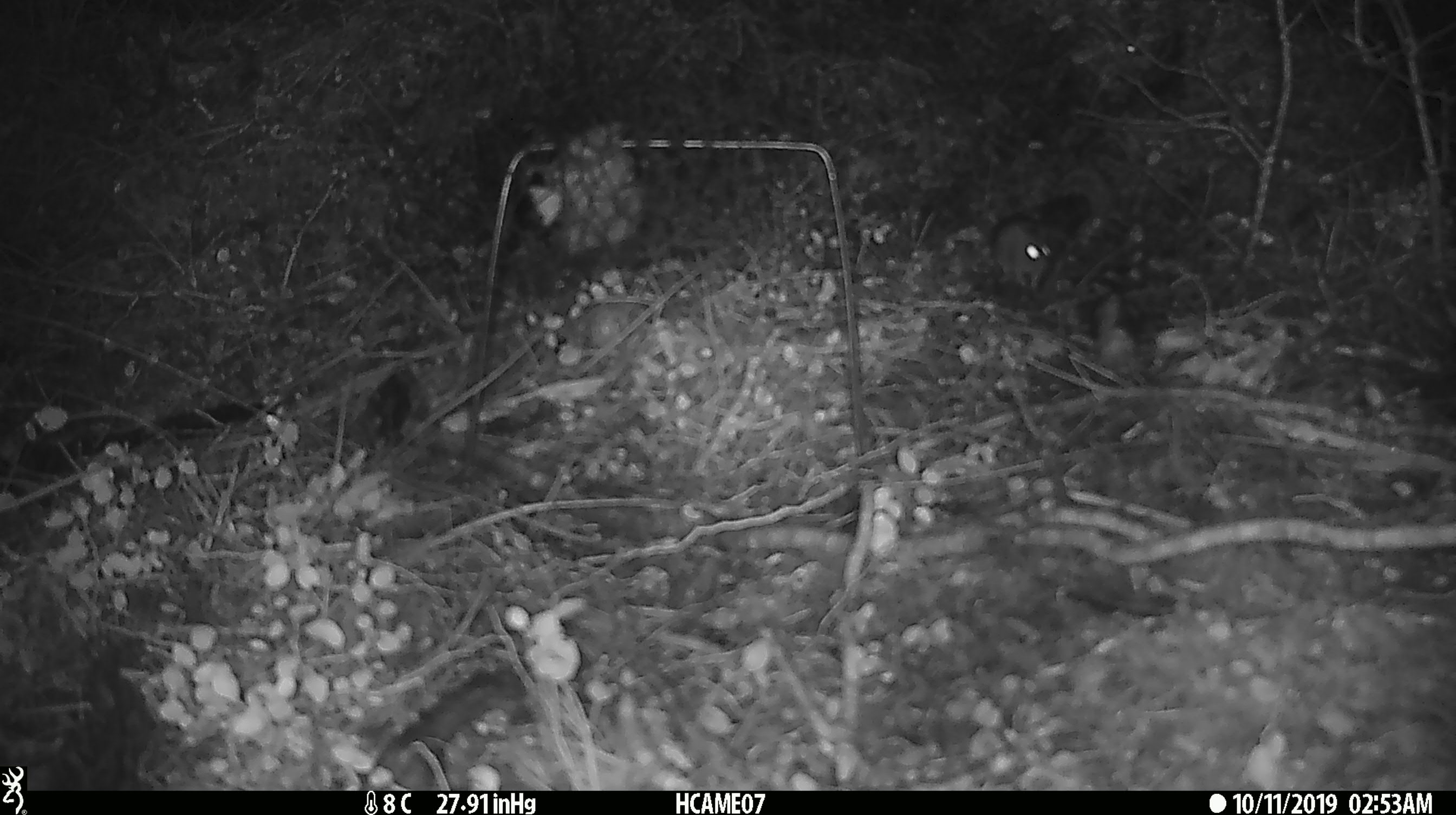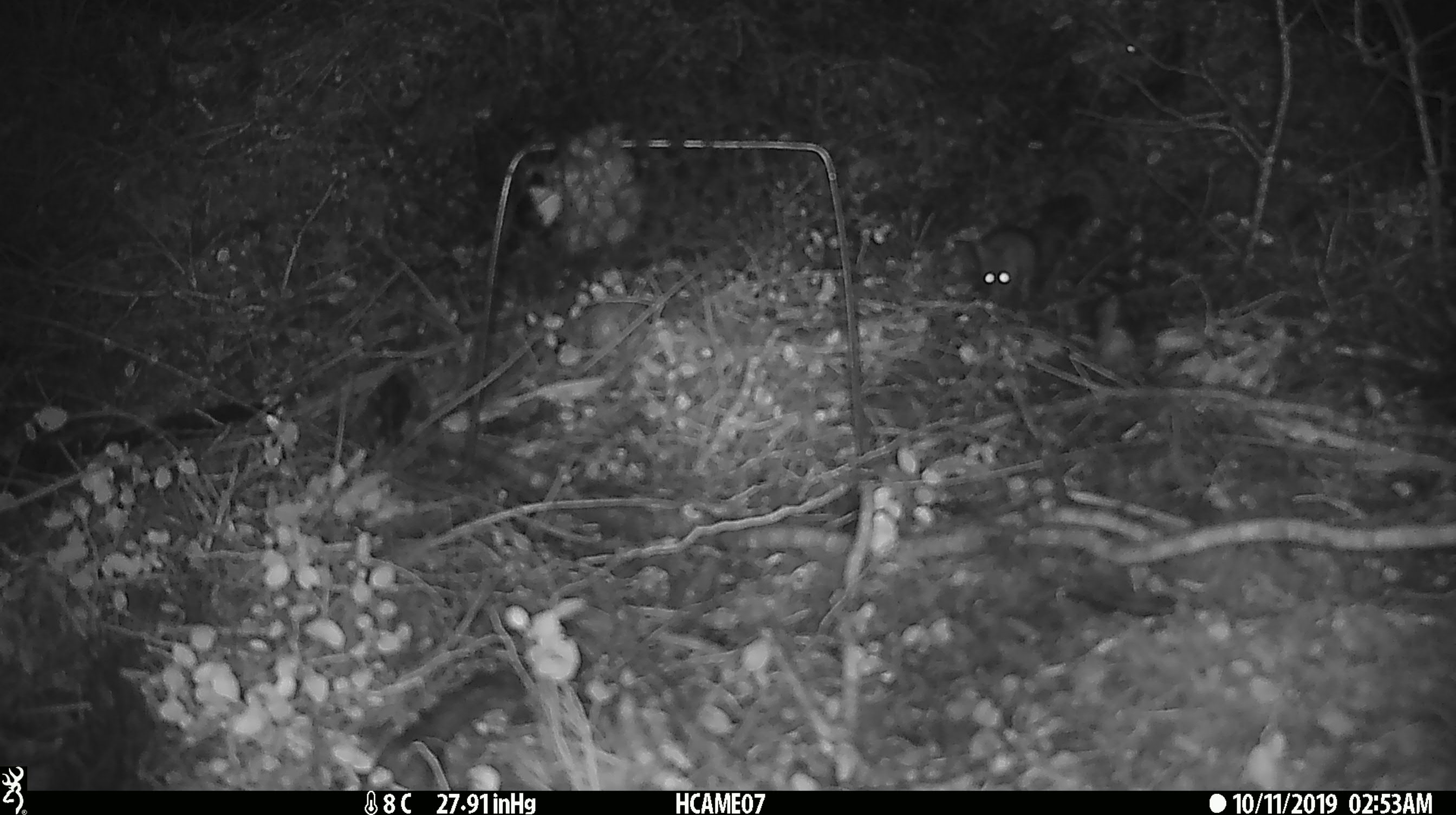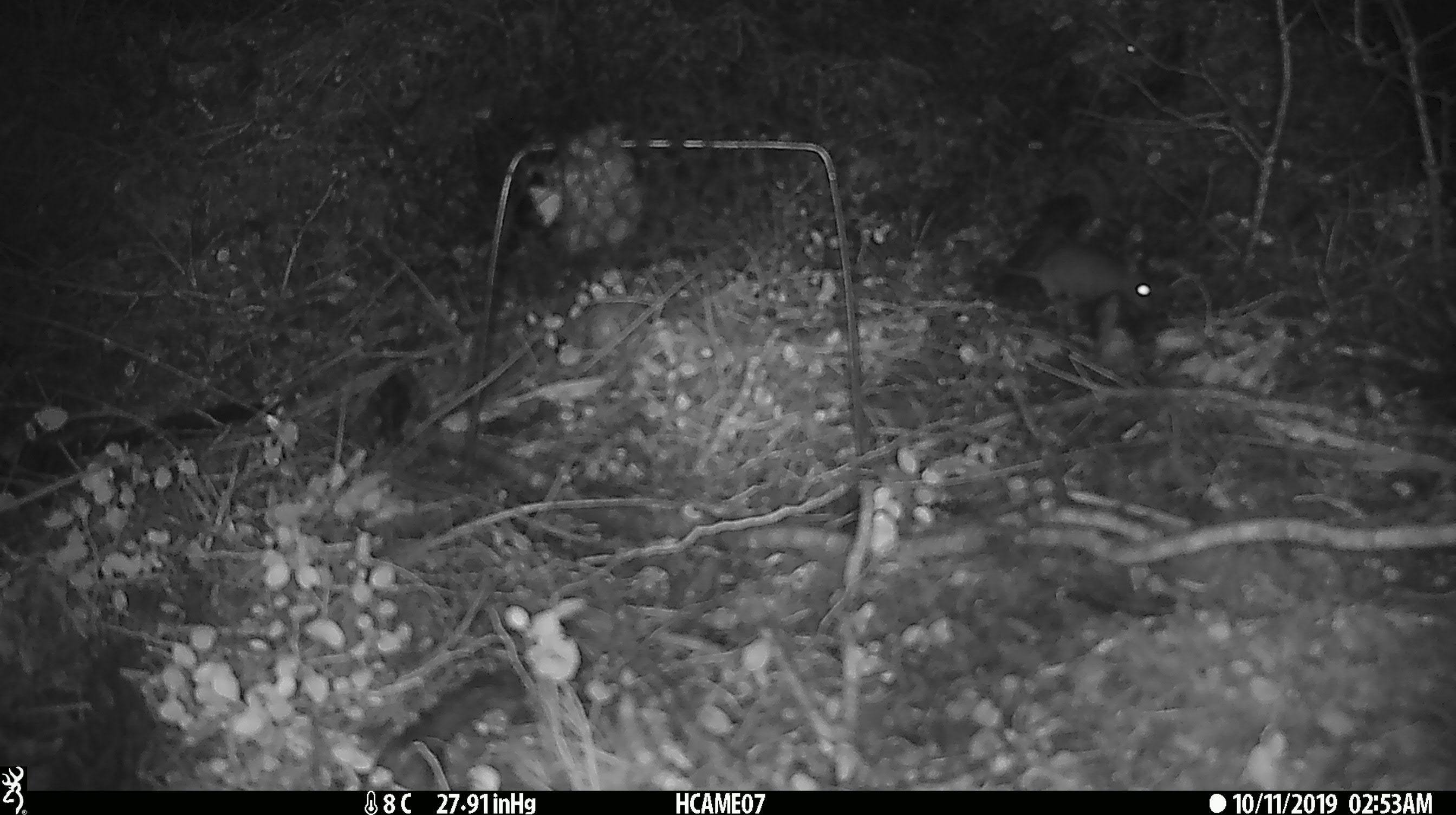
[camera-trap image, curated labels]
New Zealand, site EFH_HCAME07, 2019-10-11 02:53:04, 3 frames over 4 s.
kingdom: Animalia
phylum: Chordata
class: Mammalia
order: Rodentia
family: Muridae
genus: Mus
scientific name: Mus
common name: mouse